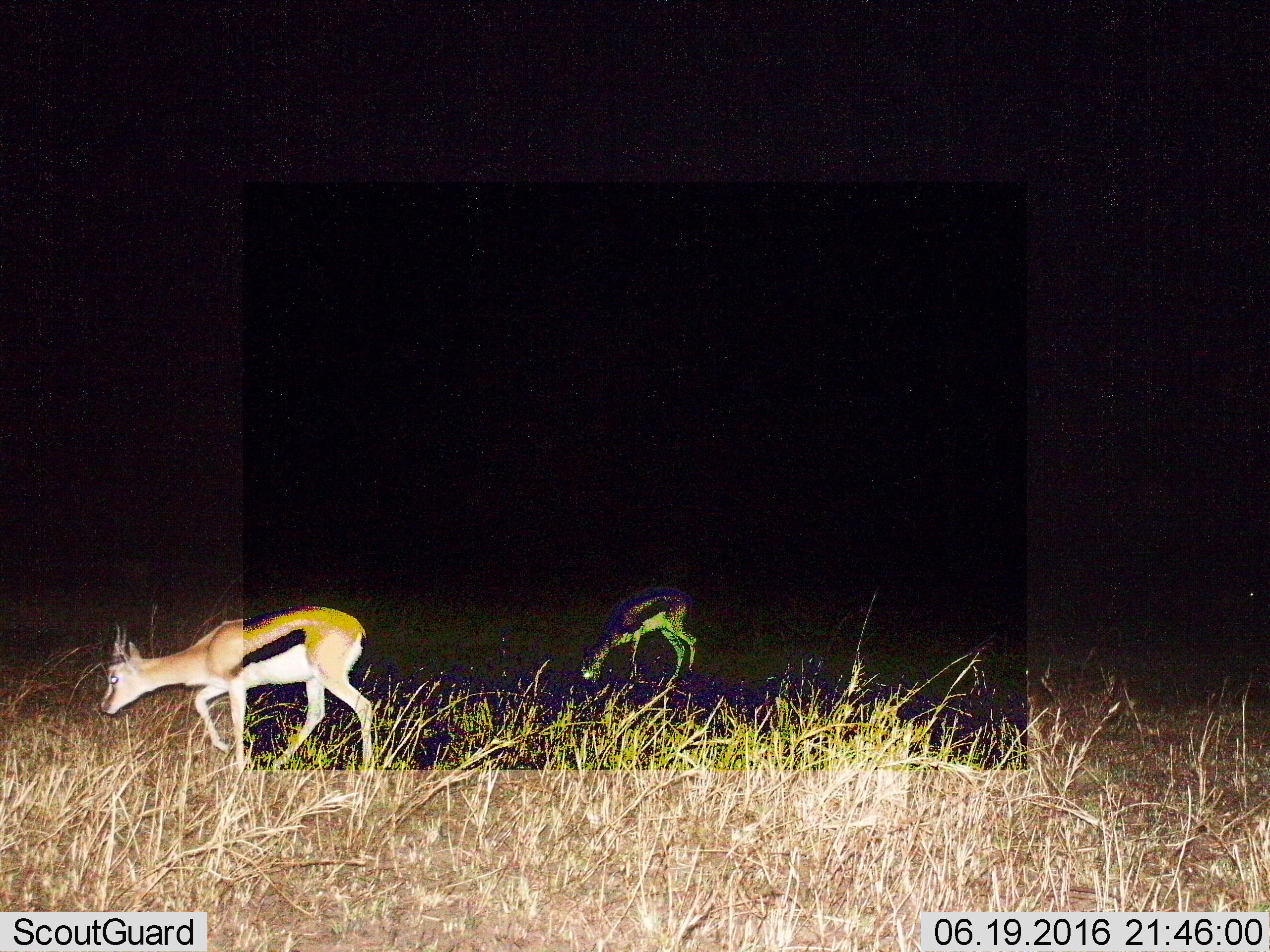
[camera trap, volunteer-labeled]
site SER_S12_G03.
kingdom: Animalia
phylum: Chordata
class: Mammalia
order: Artiodactyla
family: Bovidae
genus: Eudorcas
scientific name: Eudorcas thomsonii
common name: thomson's gazelle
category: gazellethomsons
Gazellethomsons (thomson's gazelle) (Eudorcas thomsonii), count 2. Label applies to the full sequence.